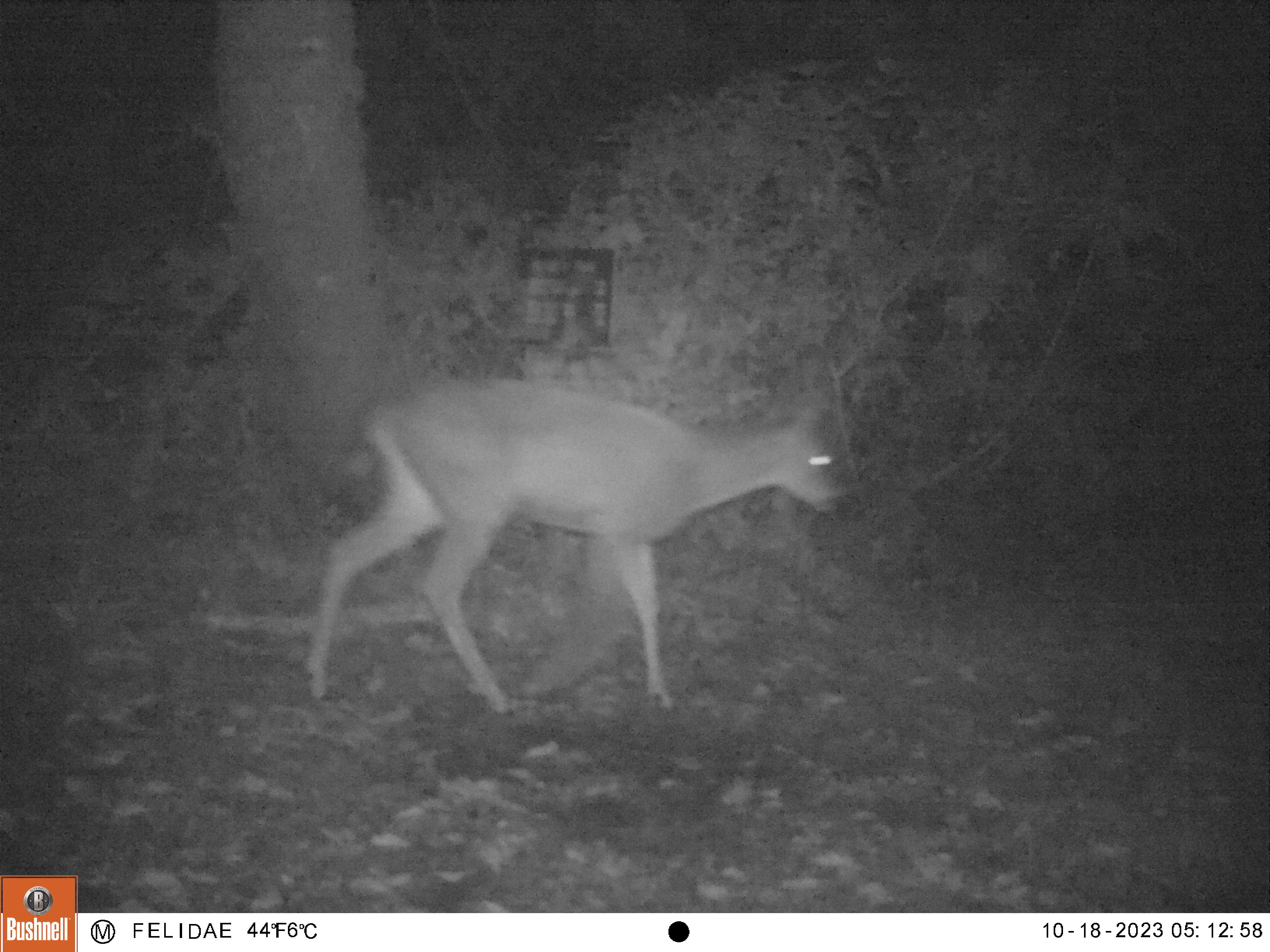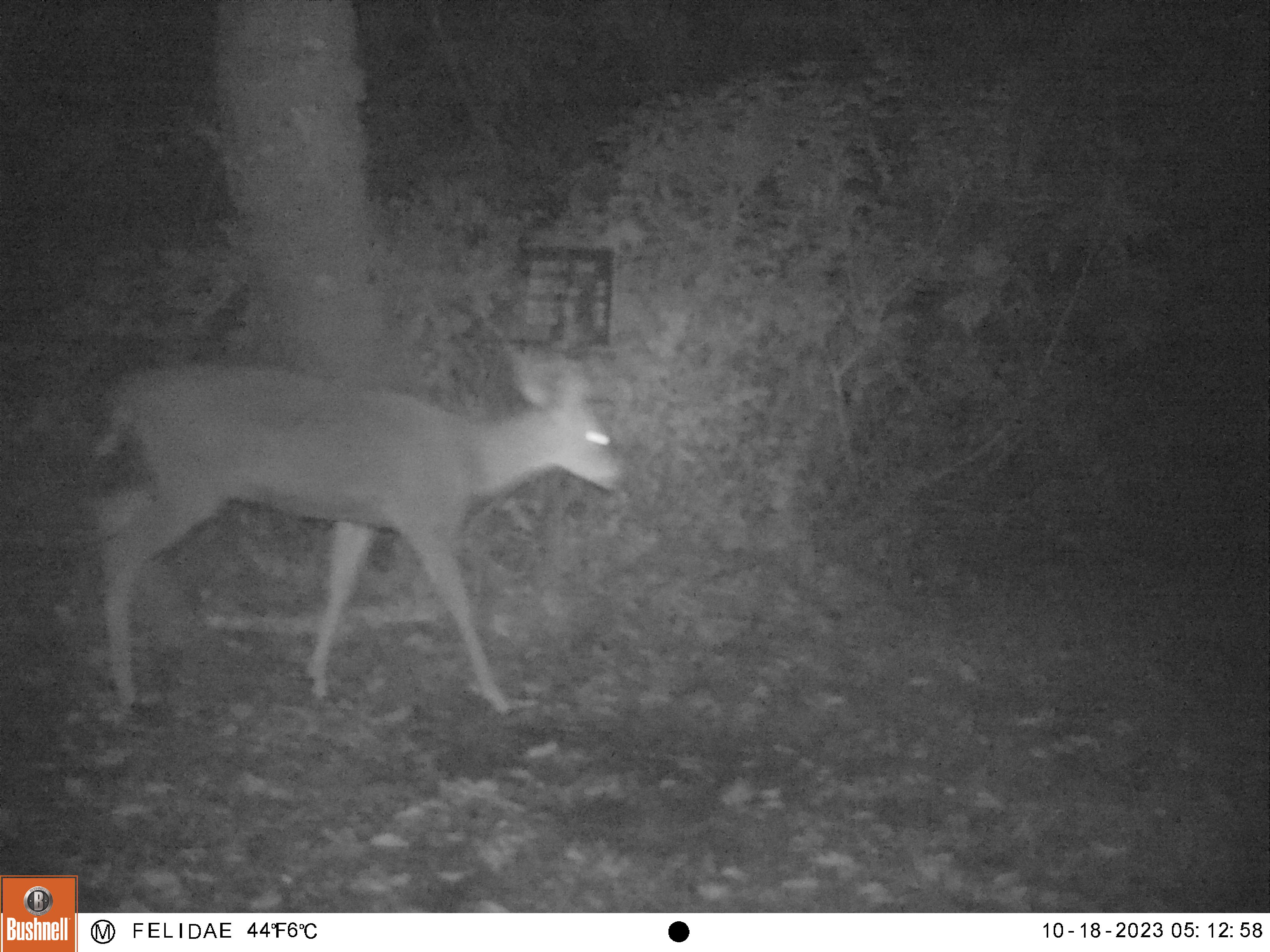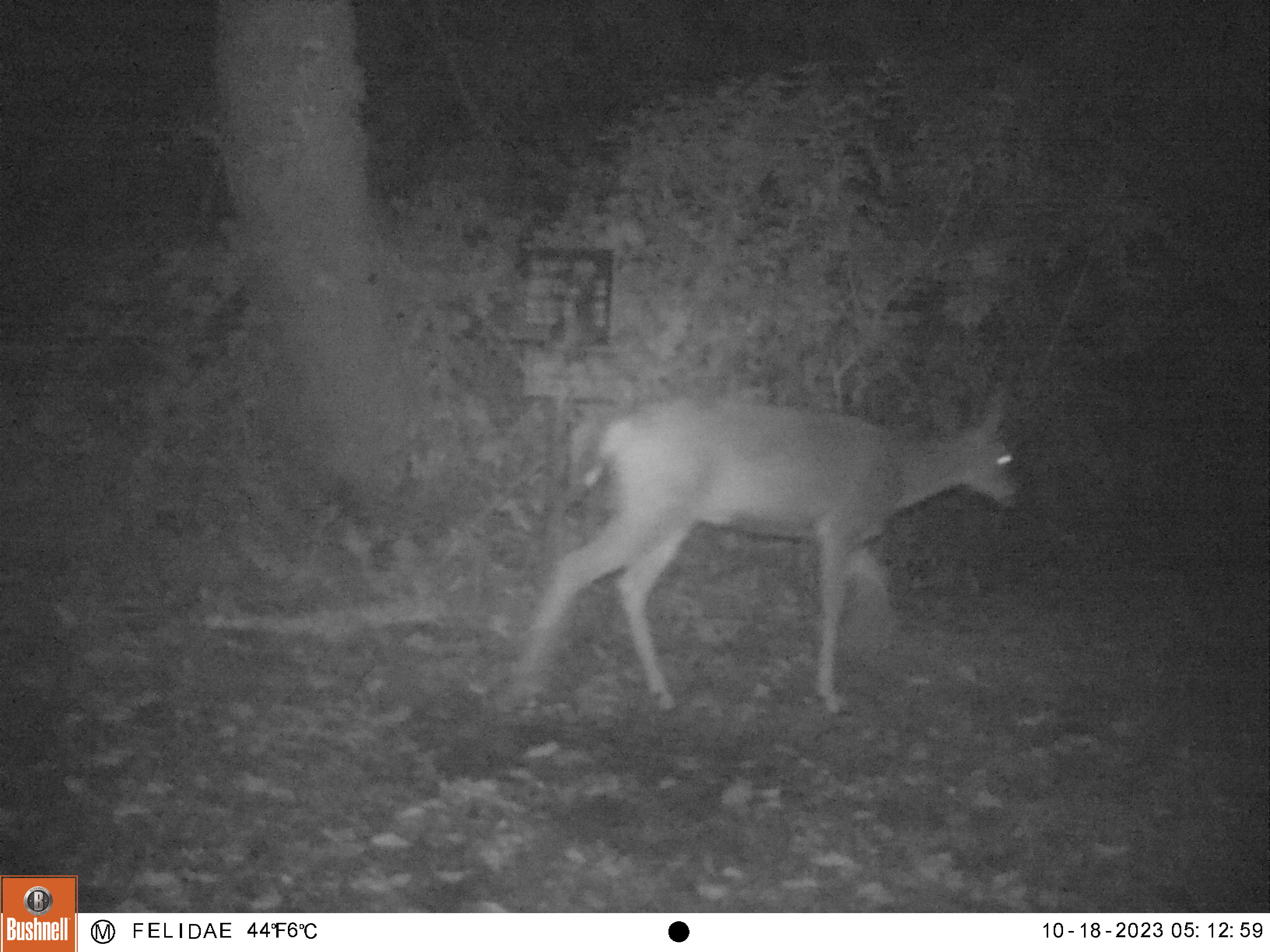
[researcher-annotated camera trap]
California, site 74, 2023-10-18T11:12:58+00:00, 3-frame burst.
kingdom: Animalia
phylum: Chordata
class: Mammalia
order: Artiodactyla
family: Cervidae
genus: Odocoileus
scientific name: Odocoileus hemionus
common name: mule deer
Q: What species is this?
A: Mule deer (Odocoileus hemionus).